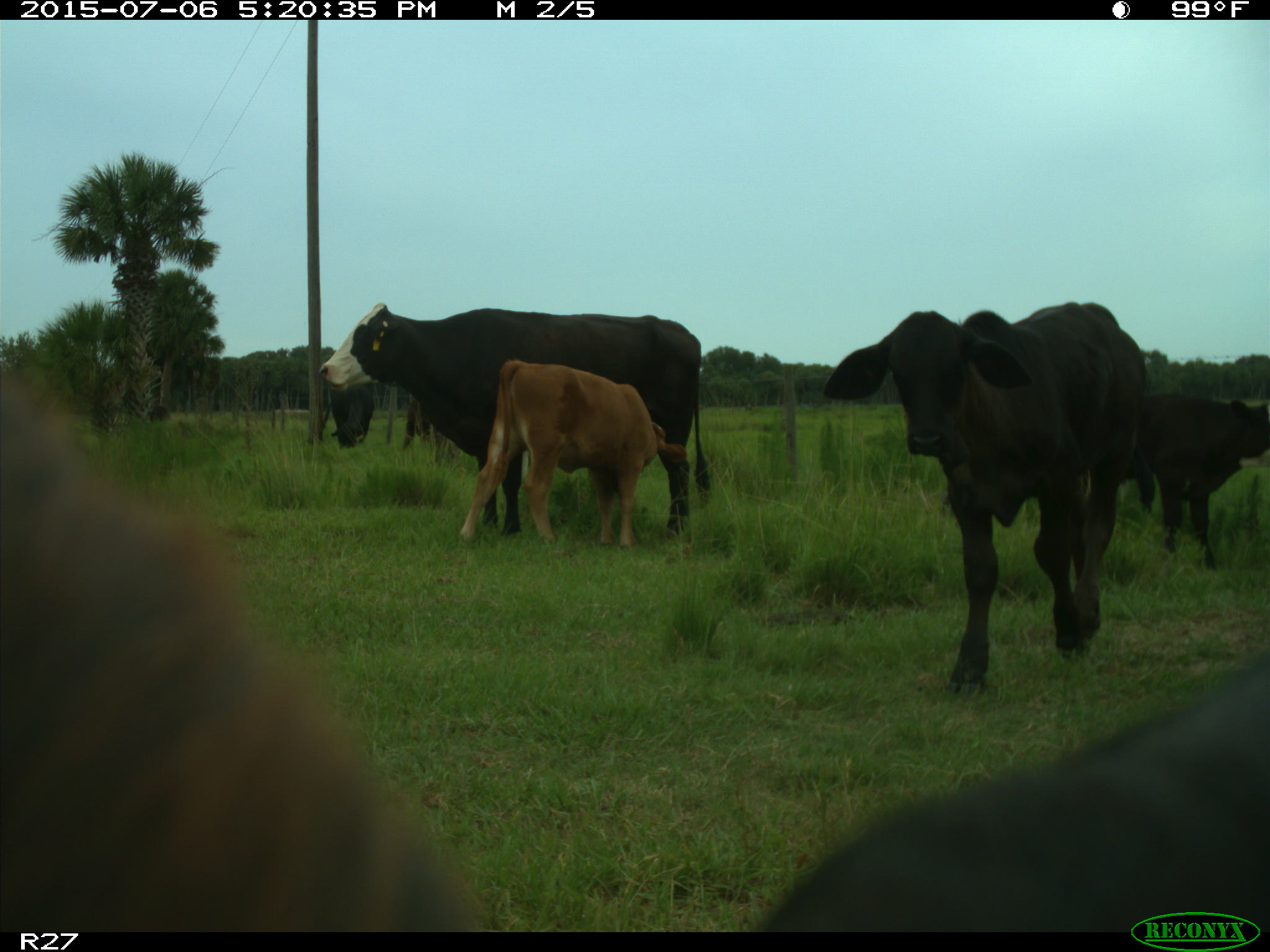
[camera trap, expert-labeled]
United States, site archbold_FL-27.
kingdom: Animalia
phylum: Chordata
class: Mammalia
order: Artiodactyla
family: Bovidae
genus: Bos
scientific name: Bos taurus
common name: domestic cow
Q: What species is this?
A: Bos taurus (domestic cow).